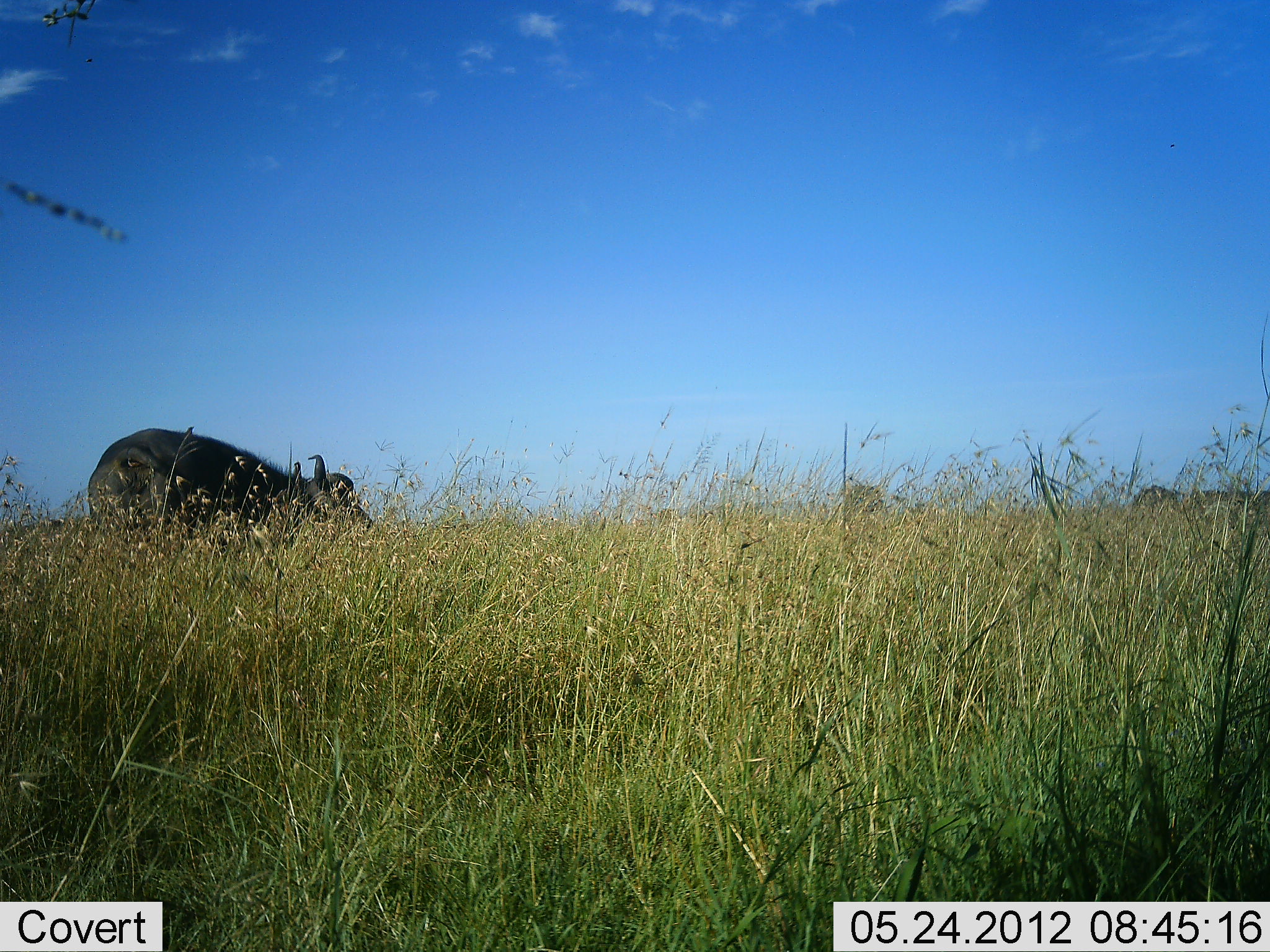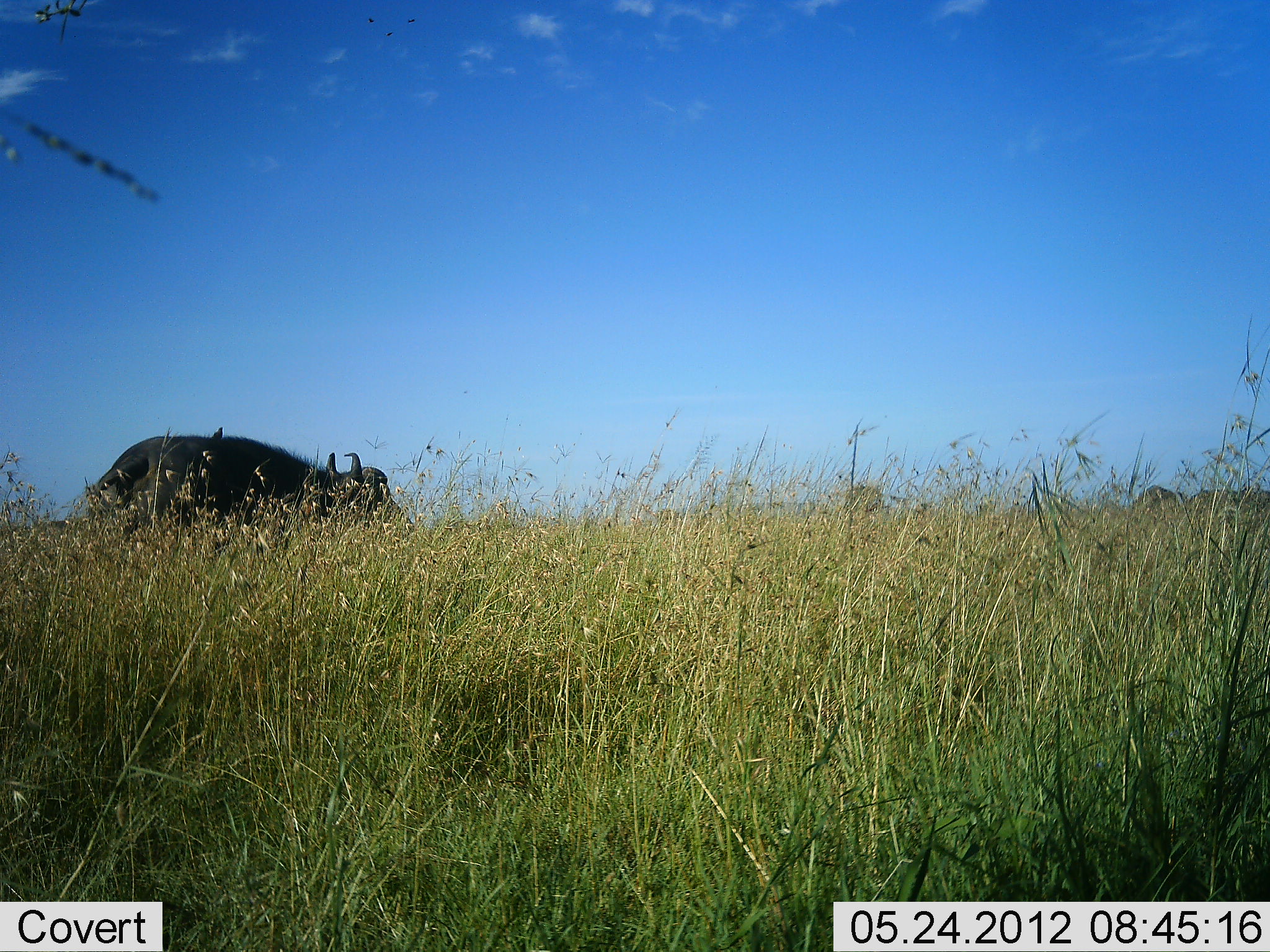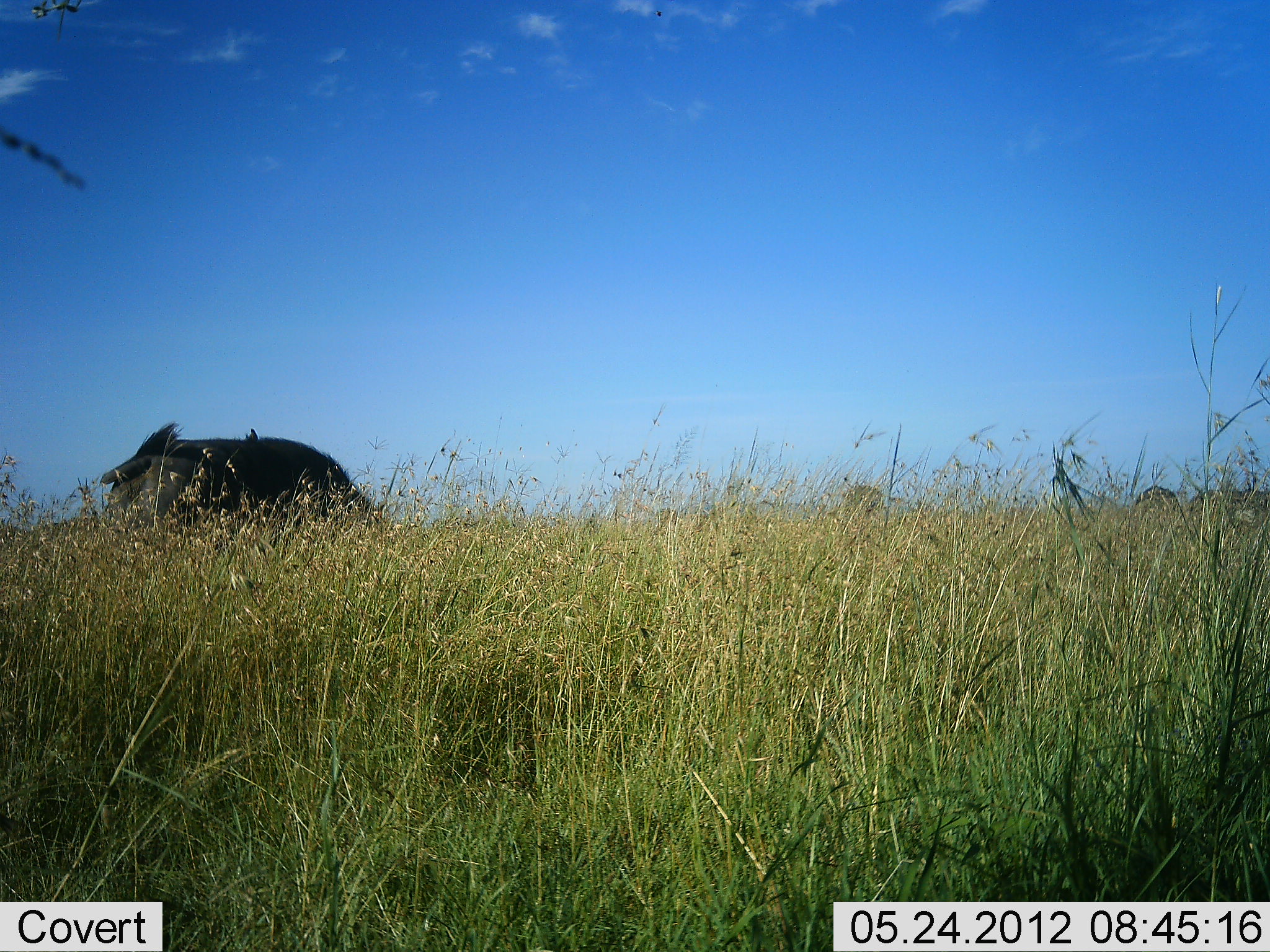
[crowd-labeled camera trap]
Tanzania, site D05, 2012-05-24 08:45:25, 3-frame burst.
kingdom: Animalia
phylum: Chordata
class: Mammalia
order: Artiodactyla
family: Bovidae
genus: Syncerus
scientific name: Syncerus caffer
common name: cape buffalo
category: buffalo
Buffalo (cape buffalo) (Syncerus caffer), count 1. Behavior (volunteer vote fractions): standing 45%, resting 0%, moving 36%, interacting 0%. Young present (vote fraction): 0%. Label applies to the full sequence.